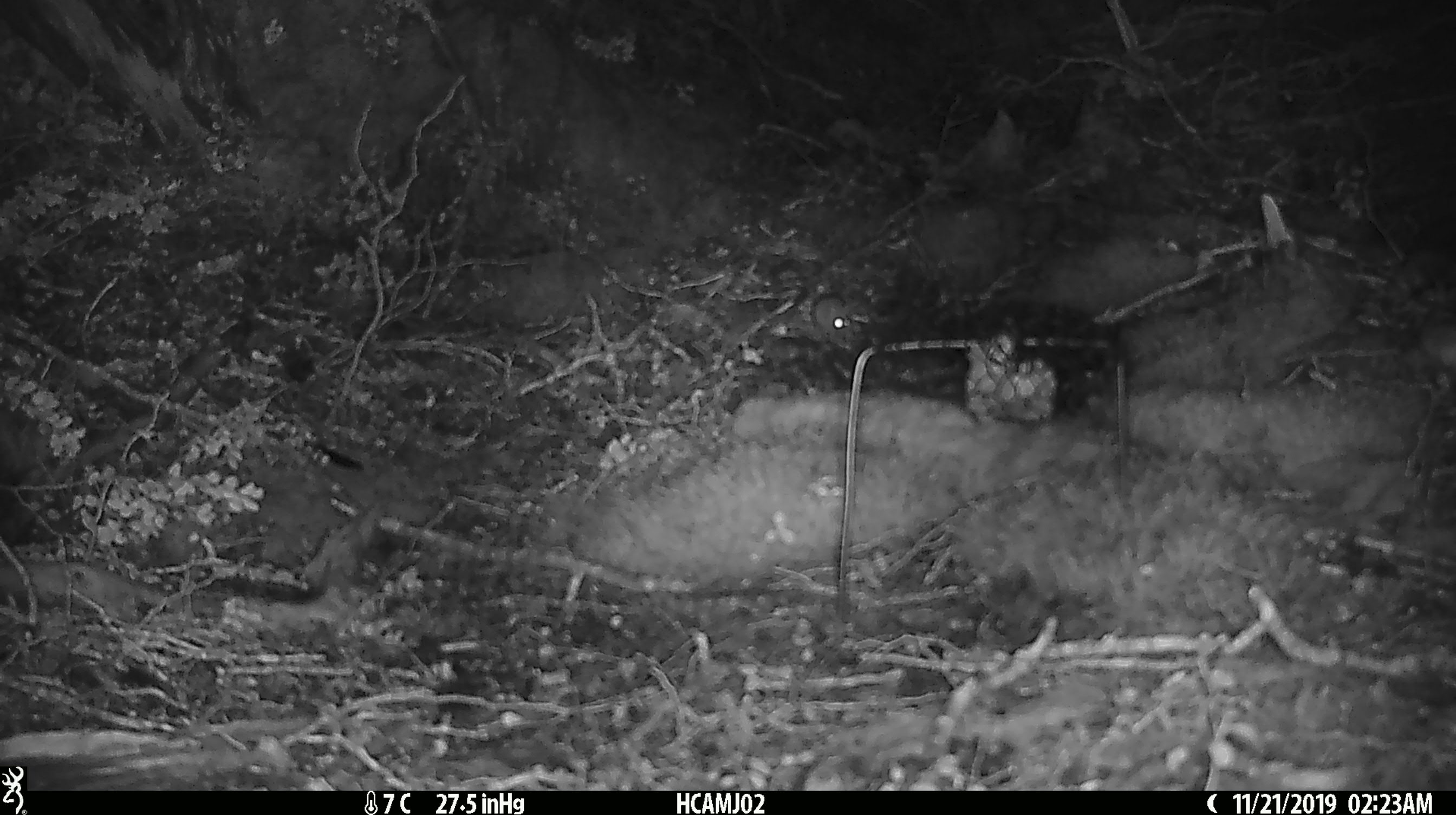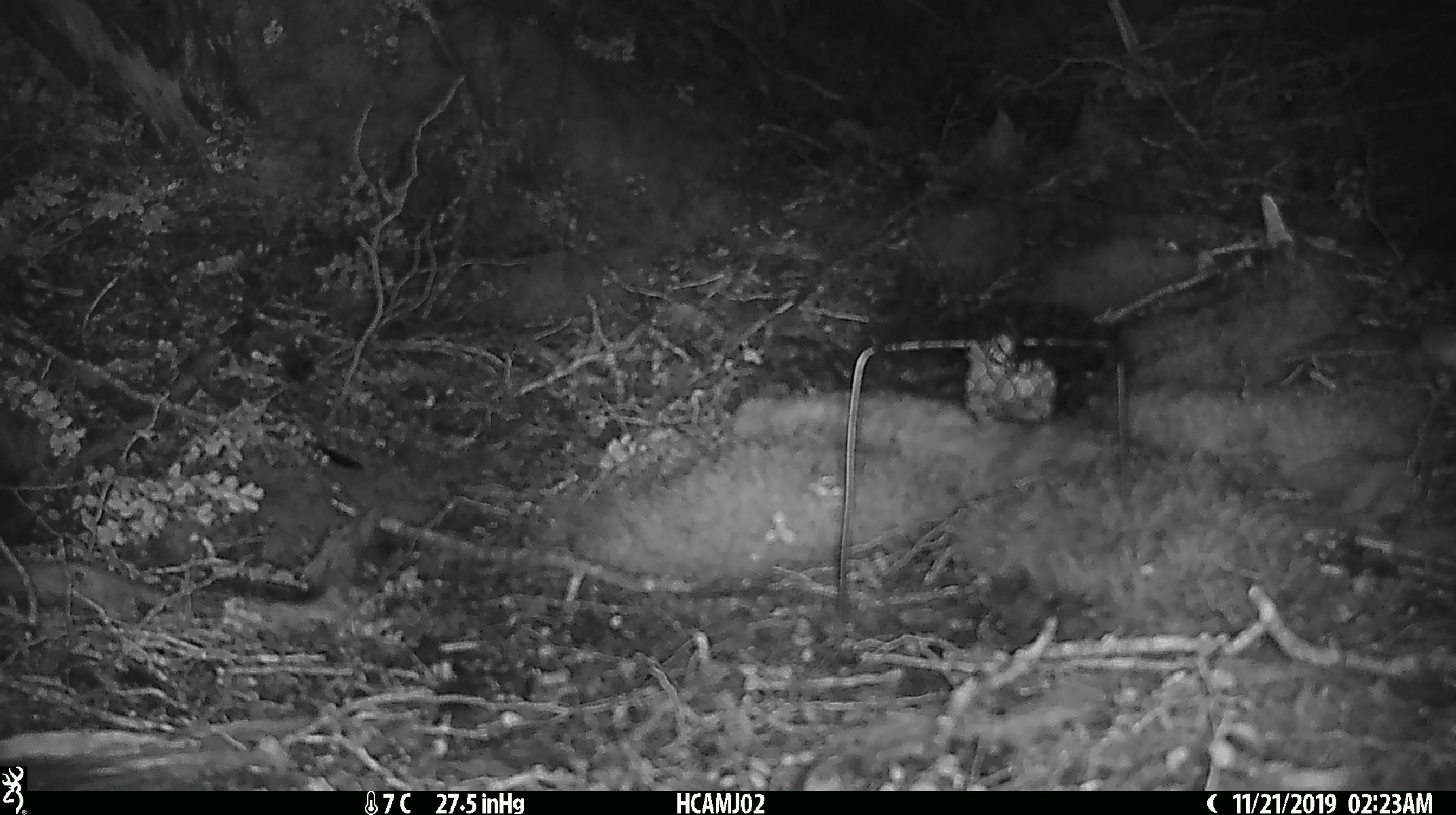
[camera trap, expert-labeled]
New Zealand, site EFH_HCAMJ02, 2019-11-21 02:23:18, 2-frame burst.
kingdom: Animalia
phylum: Chordata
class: Mammalia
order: Rodentia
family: Muridae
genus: Mus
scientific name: Mus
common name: mouse